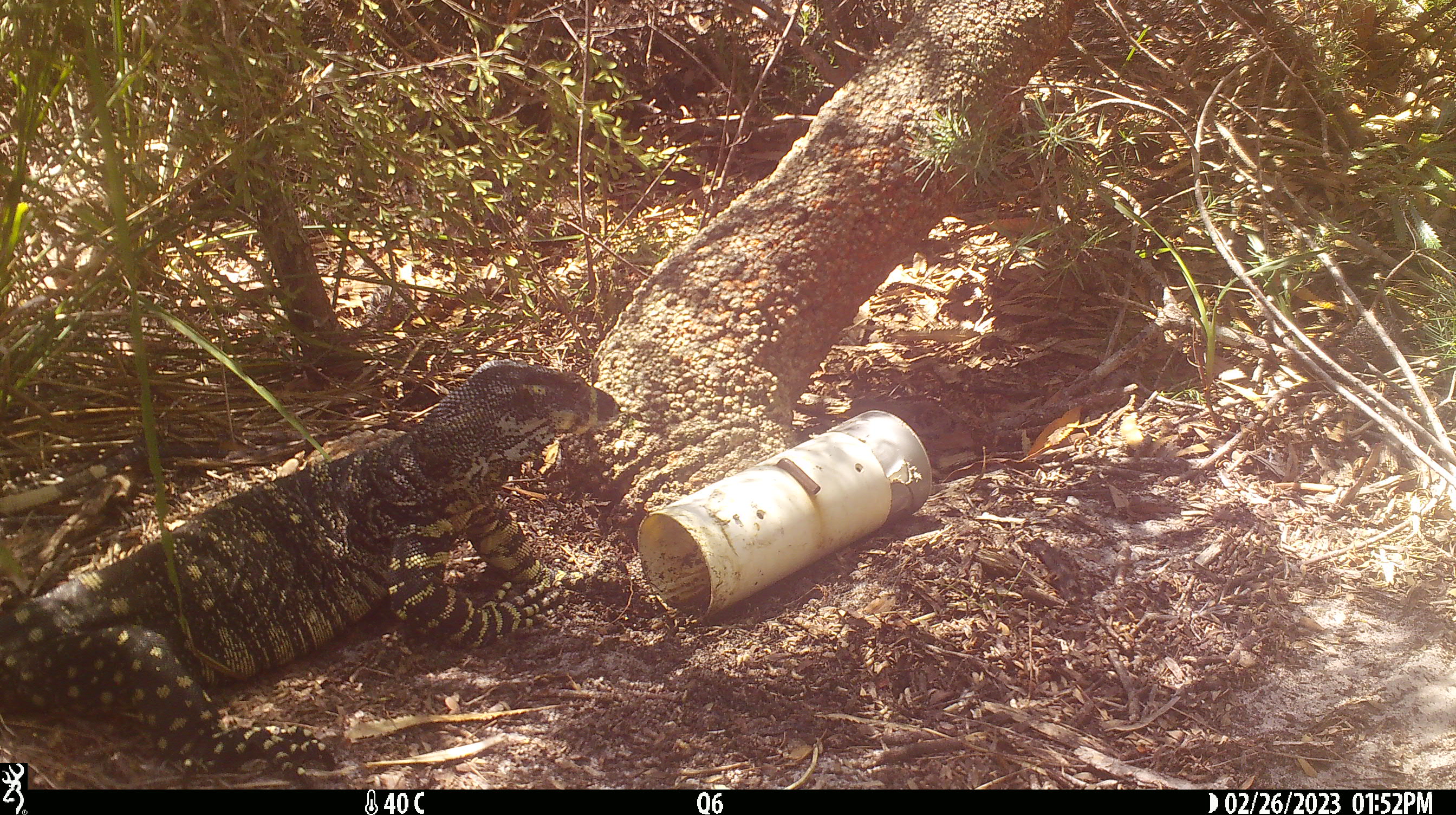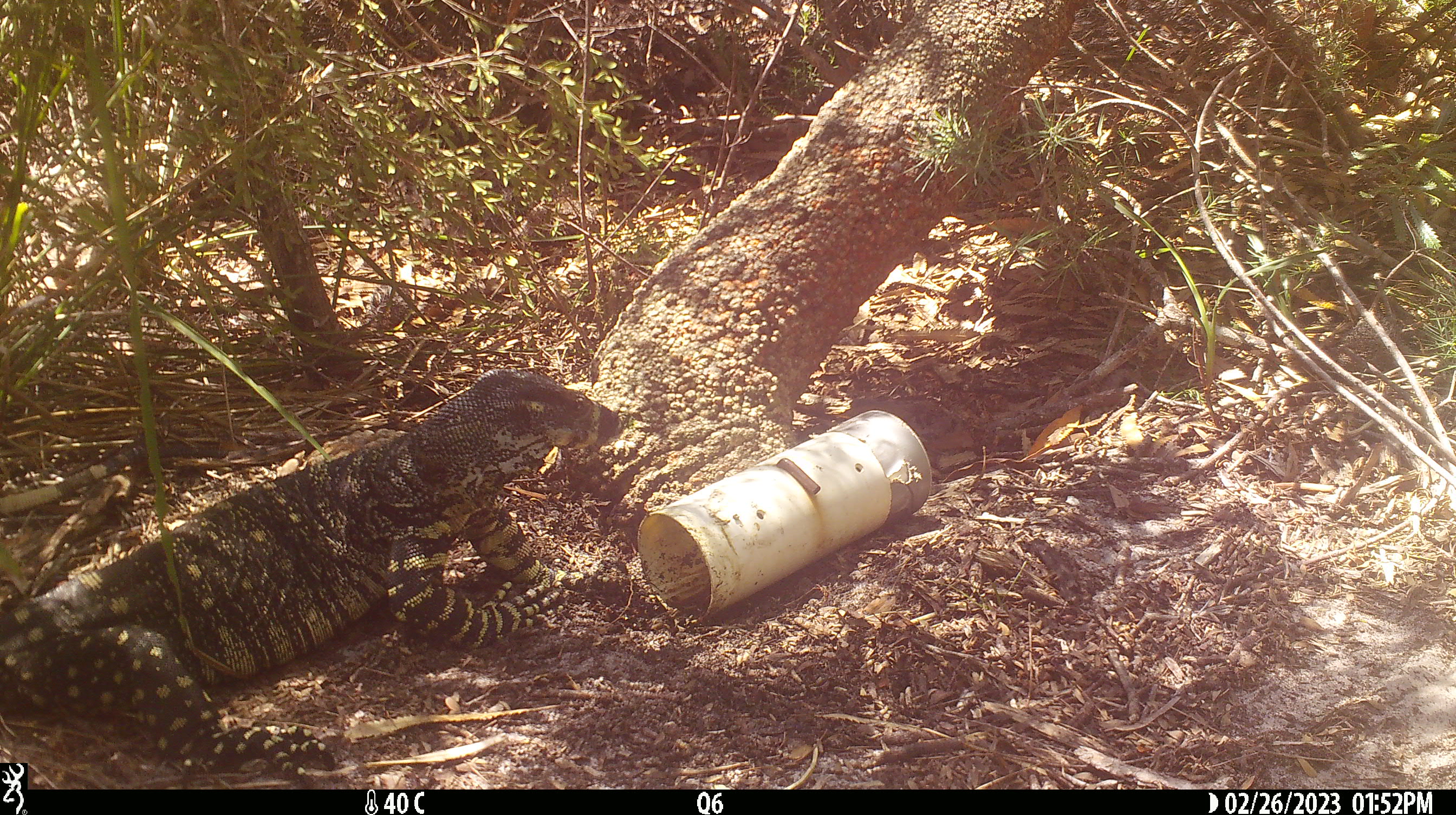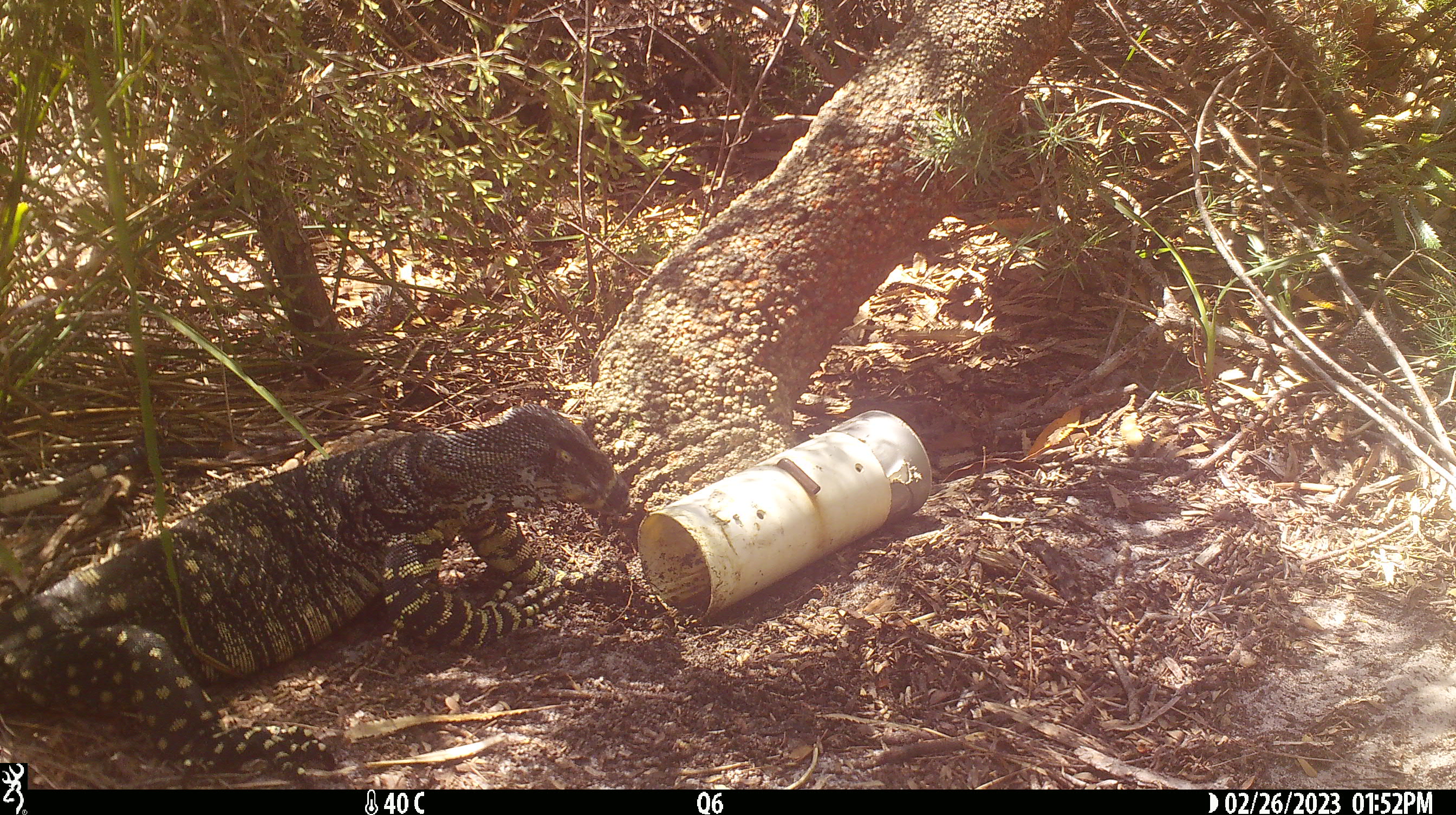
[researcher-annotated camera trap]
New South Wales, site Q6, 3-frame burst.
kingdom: Animalia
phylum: Chordata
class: Reptilia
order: Squamata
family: Varanidae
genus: Varanus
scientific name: Varanus varius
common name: lace monitor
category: goanna